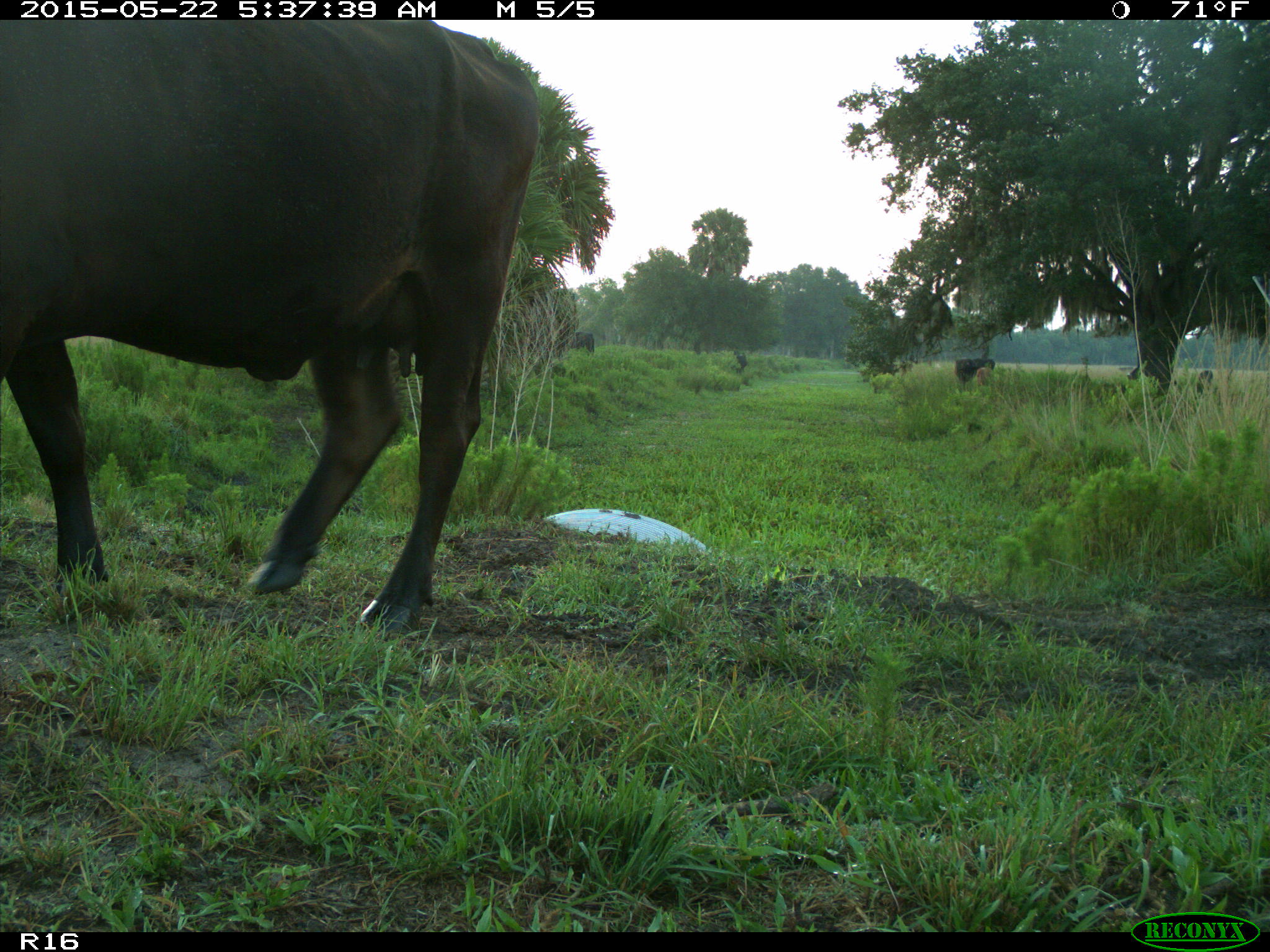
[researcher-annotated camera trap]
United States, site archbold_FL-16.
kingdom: Animalia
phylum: Chordata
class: Mammalia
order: Artiodactyla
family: Bovidae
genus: Bos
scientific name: Bos taurus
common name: domestic cow